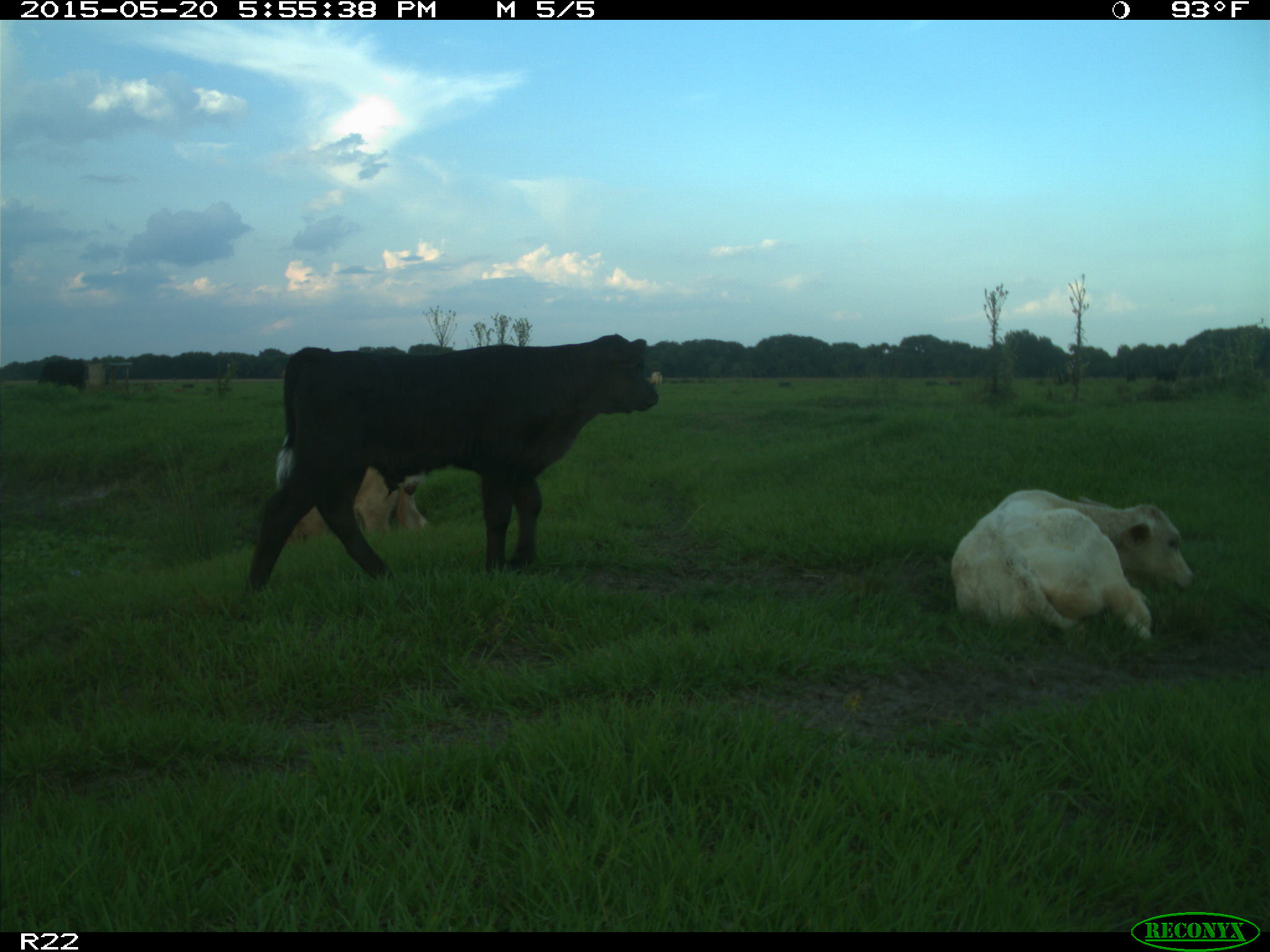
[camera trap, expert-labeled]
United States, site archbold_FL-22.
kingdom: Animalia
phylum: Chordata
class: Mammalia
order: Artiodactyla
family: Bovidae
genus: Bos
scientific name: Bos taurus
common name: domestic cow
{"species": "Bos taurus (domestic cow)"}